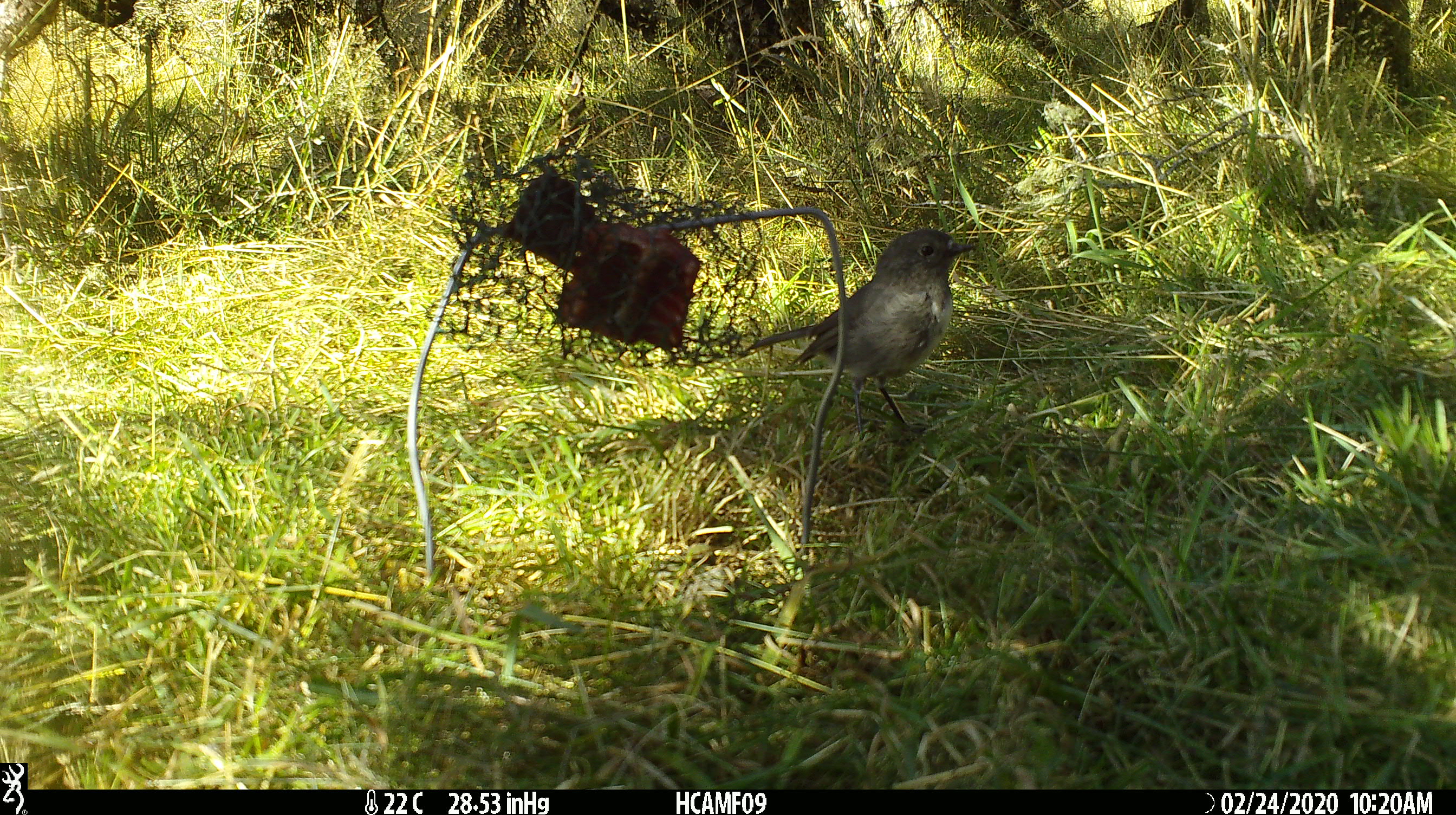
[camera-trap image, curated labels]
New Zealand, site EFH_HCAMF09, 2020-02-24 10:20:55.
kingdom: Animalia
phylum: Chordata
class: Aves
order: Passeriformes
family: Petroicidae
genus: Petroica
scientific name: Petroica australis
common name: new zealand robin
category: robin